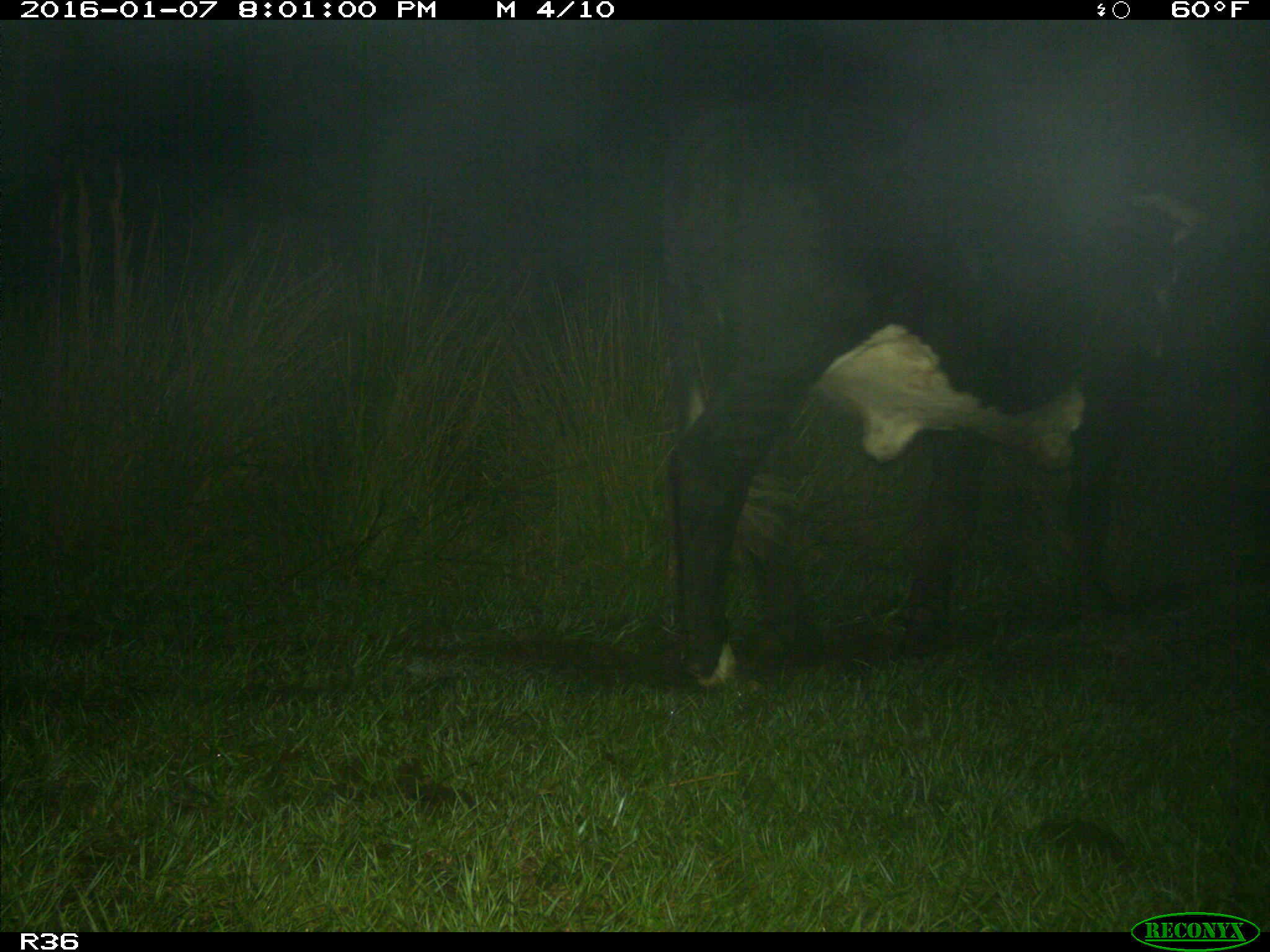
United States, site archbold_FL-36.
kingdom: Animalia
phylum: Chordata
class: Mammalia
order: Artiodactyla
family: Bovidae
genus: Bos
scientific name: Bos taurus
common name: domestic cow